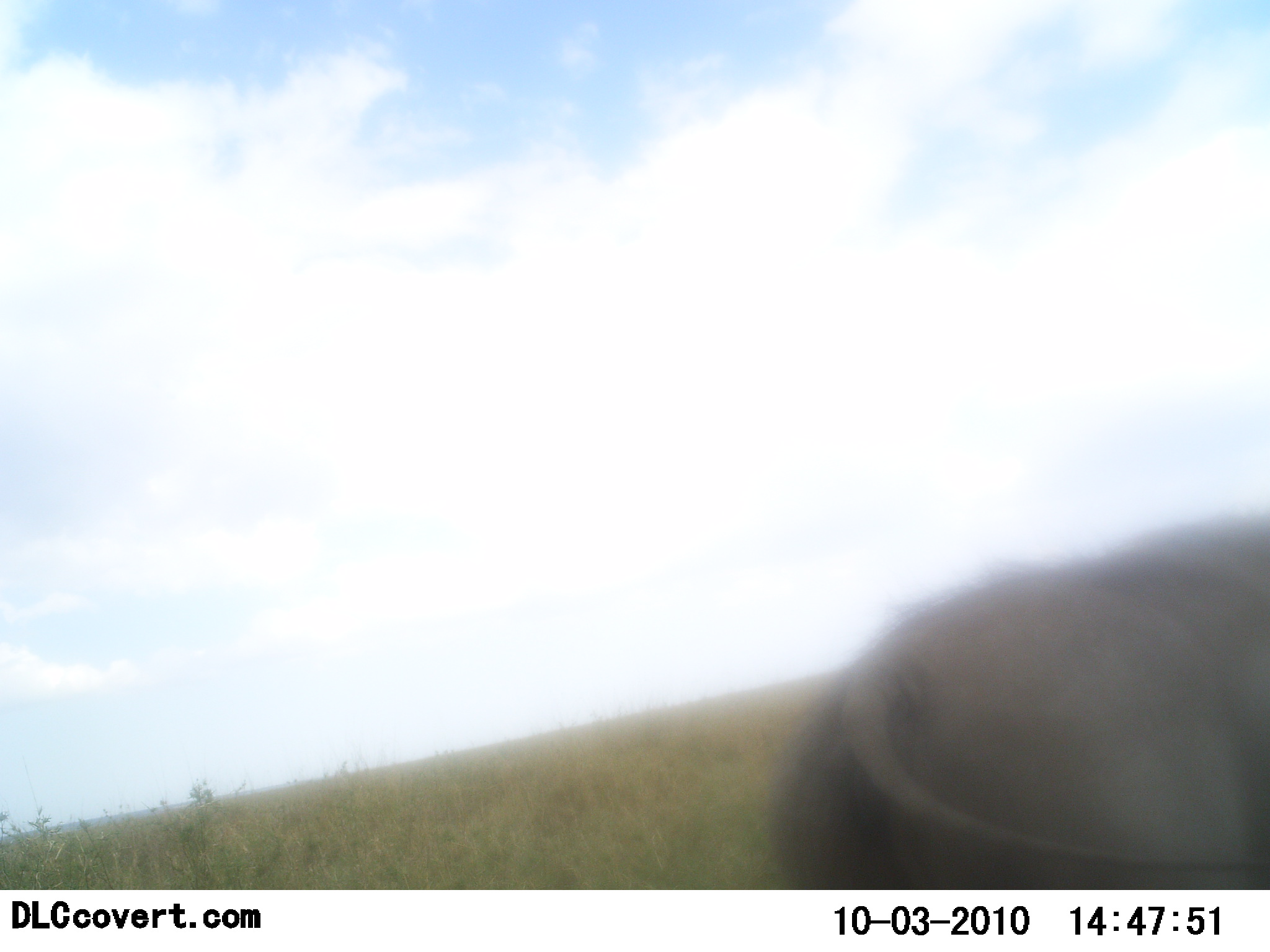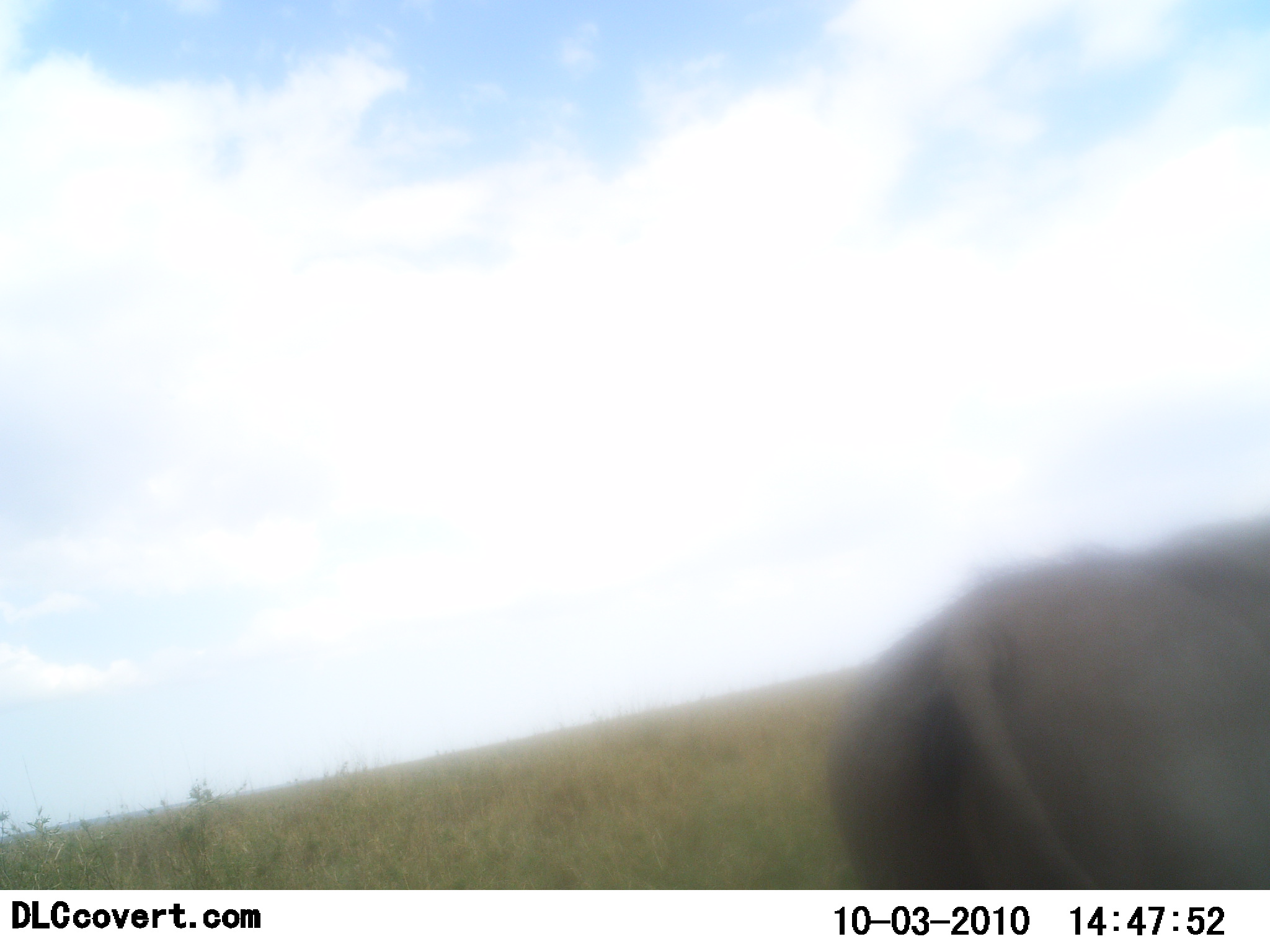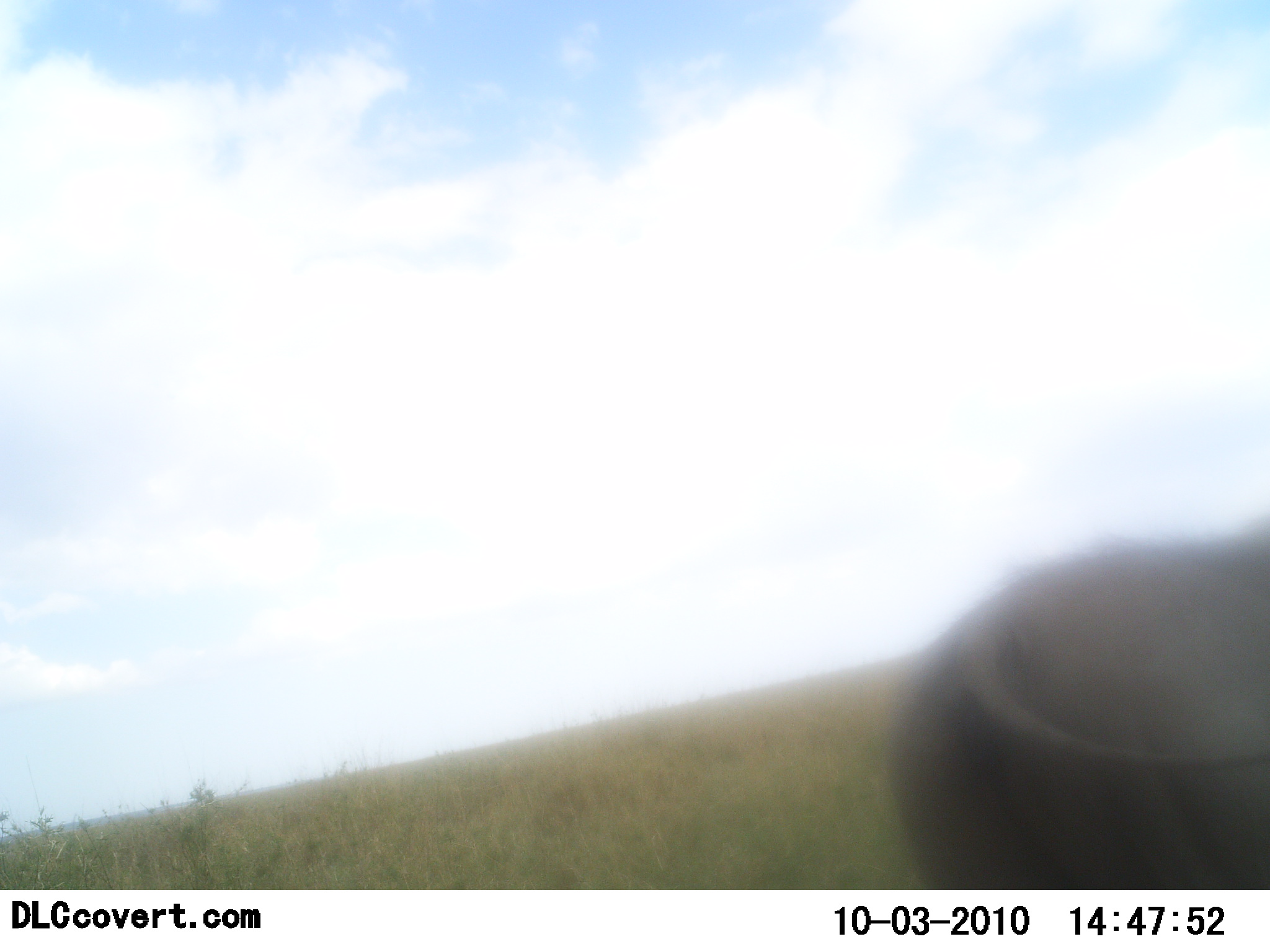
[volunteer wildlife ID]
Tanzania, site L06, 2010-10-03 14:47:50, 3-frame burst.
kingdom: Animalia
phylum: Chordata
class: Mammalia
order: Artiodactyla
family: Bovidae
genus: Connochaetes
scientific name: Connochaetes taurinus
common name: blue wildebeest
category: wildebeest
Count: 1.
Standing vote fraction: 80%.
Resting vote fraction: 0%.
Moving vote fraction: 20%.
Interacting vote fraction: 0%.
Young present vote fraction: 0%.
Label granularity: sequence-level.